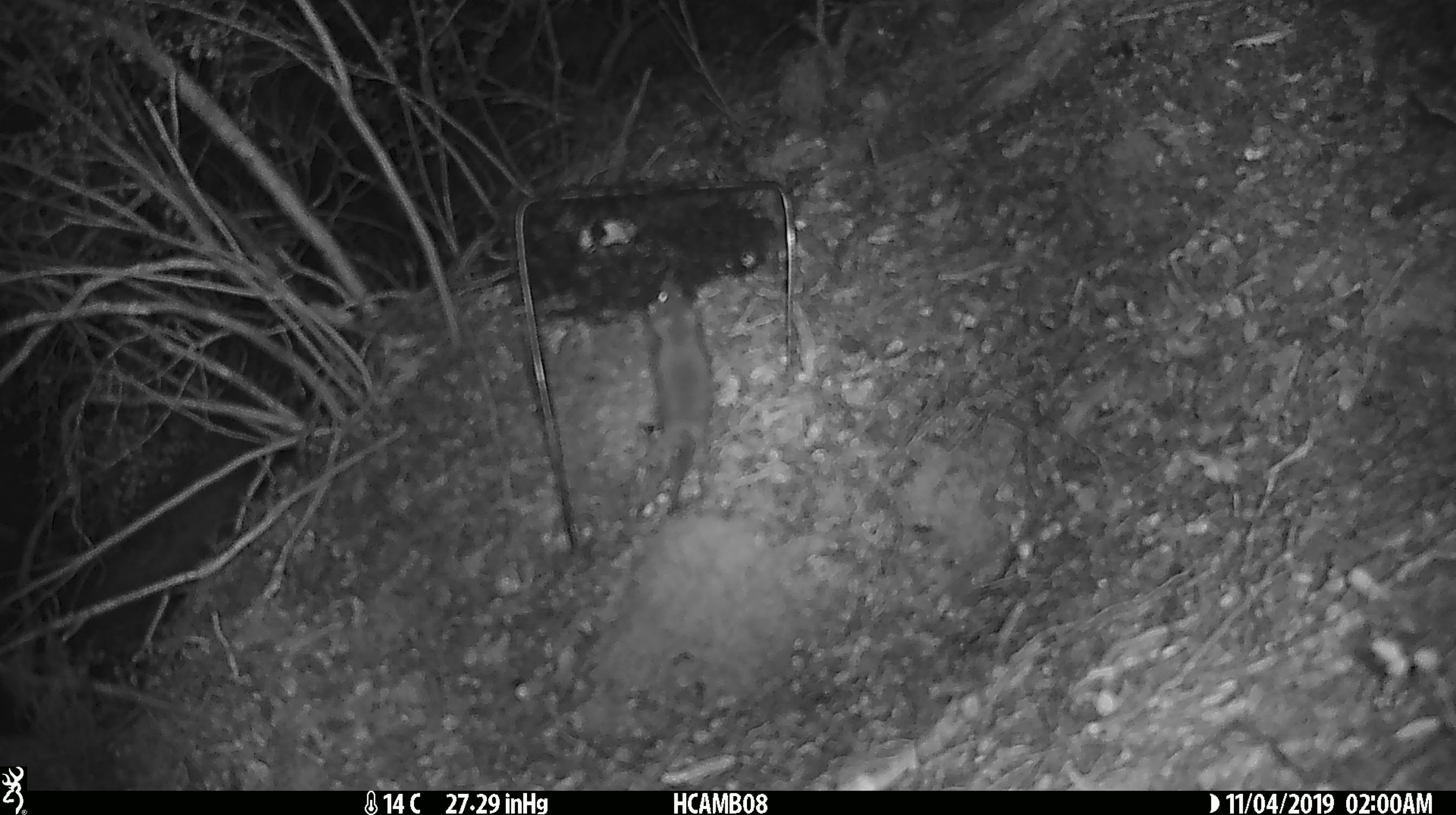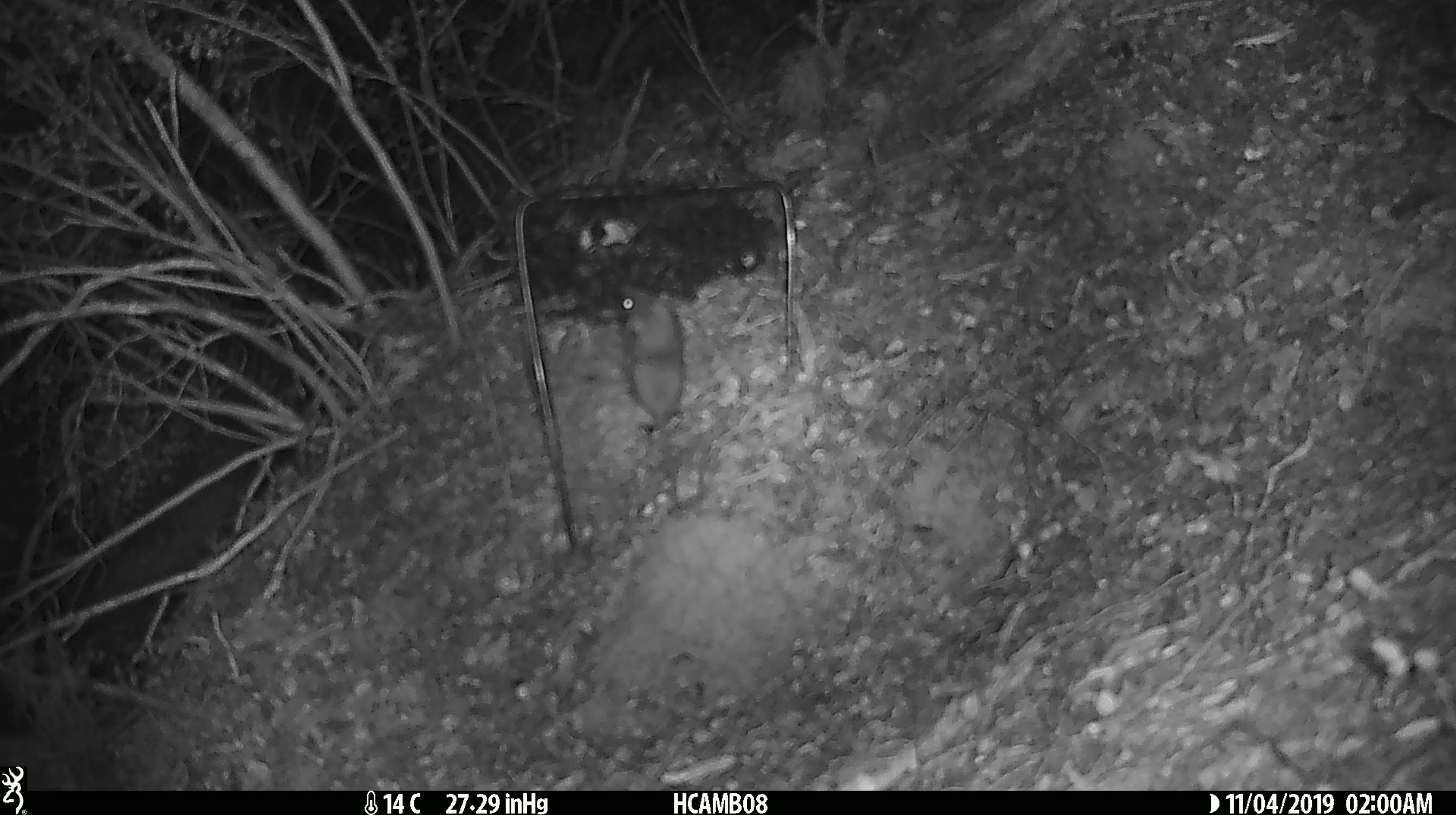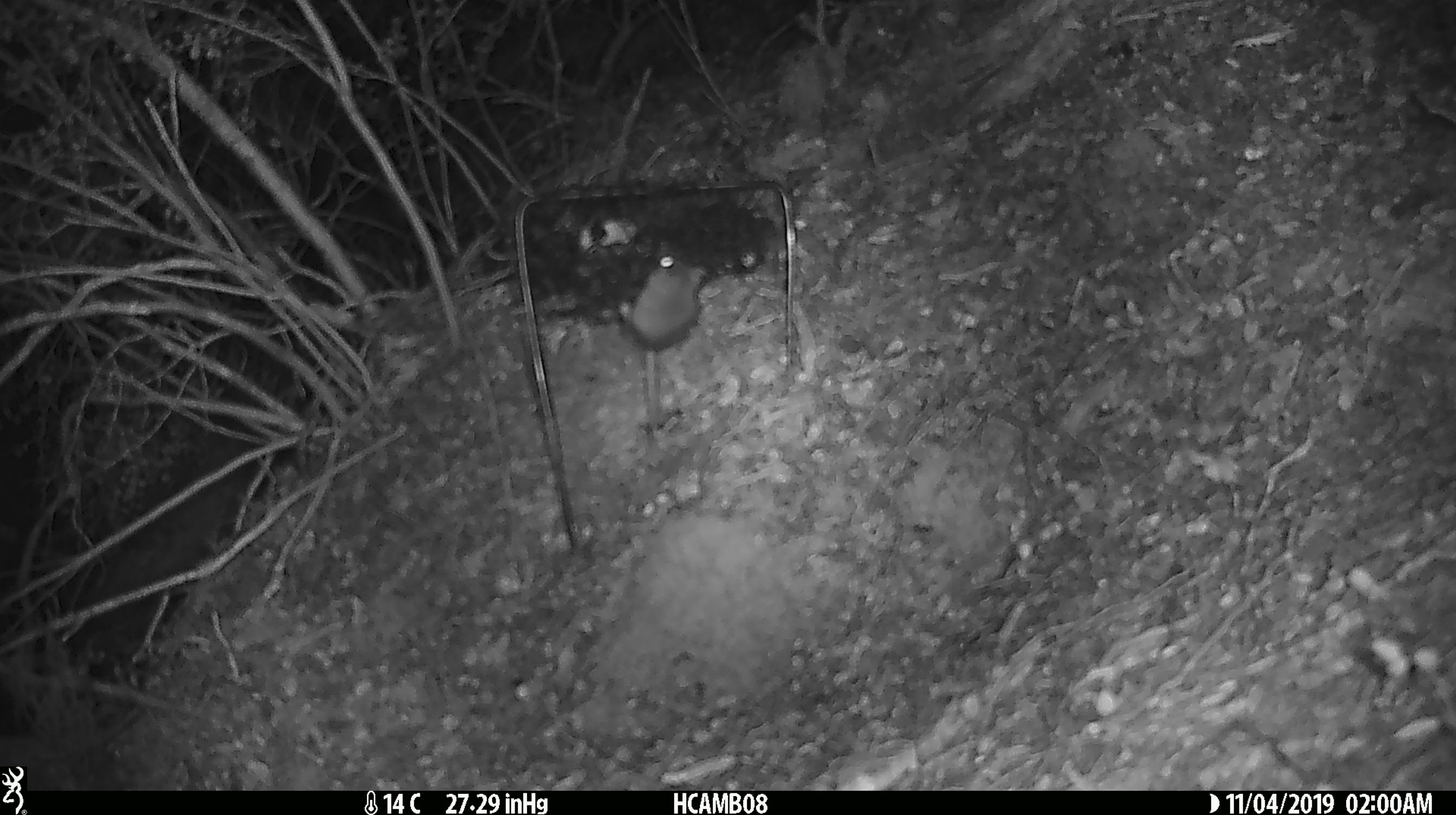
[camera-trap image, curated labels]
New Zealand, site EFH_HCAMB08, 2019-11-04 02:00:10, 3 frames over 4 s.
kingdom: Animalia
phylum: Chordata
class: Mammalia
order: Rodentia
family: Muridae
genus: Mus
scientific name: Mus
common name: mouse